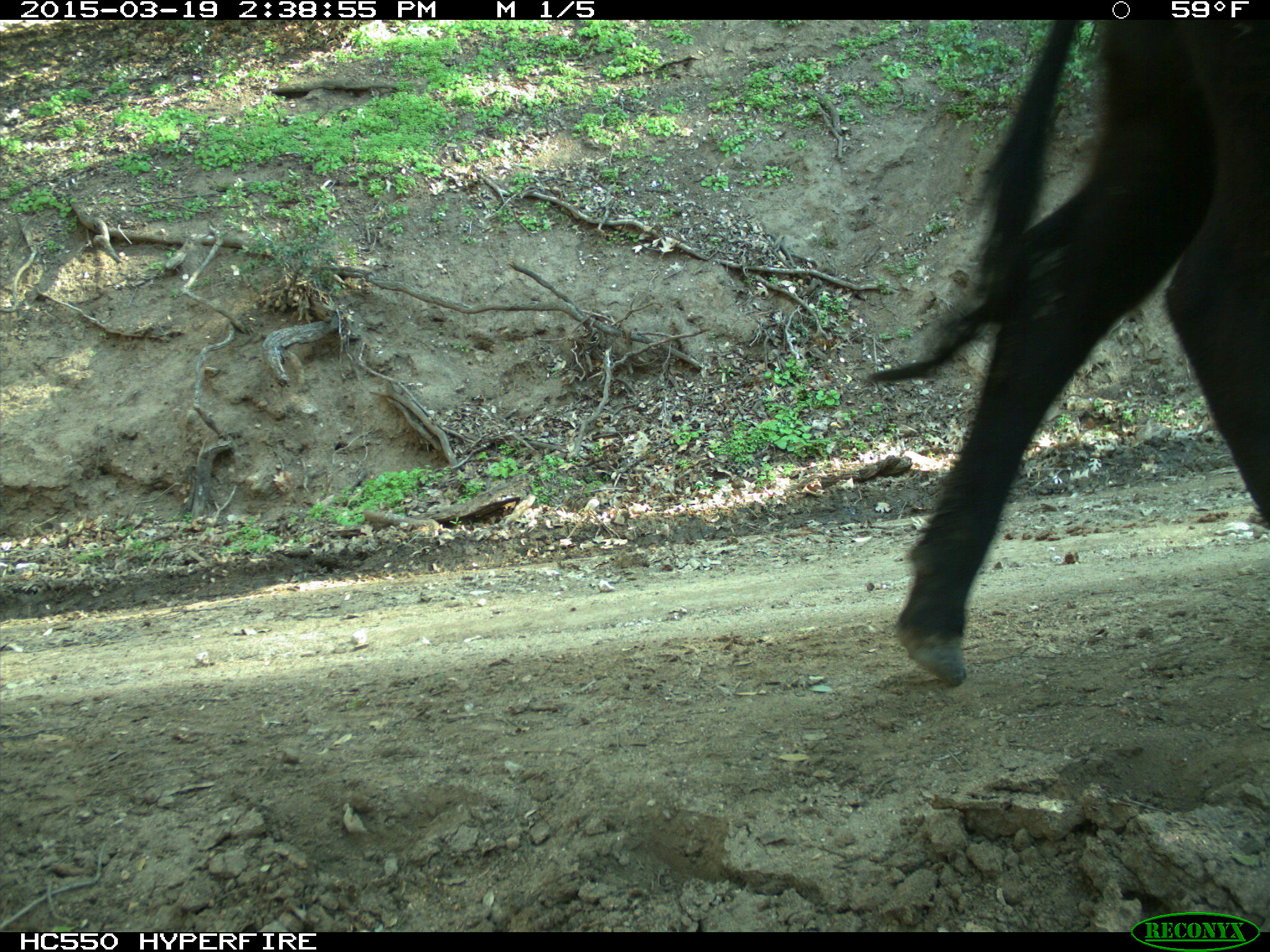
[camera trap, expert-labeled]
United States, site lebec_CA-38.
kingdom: Animalia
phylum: Chordata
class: Mammalia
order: Artiodactyla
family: Bovidae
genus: Bos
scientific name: Bos taurus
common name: domestic cow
Bos taurus (domestic cow).